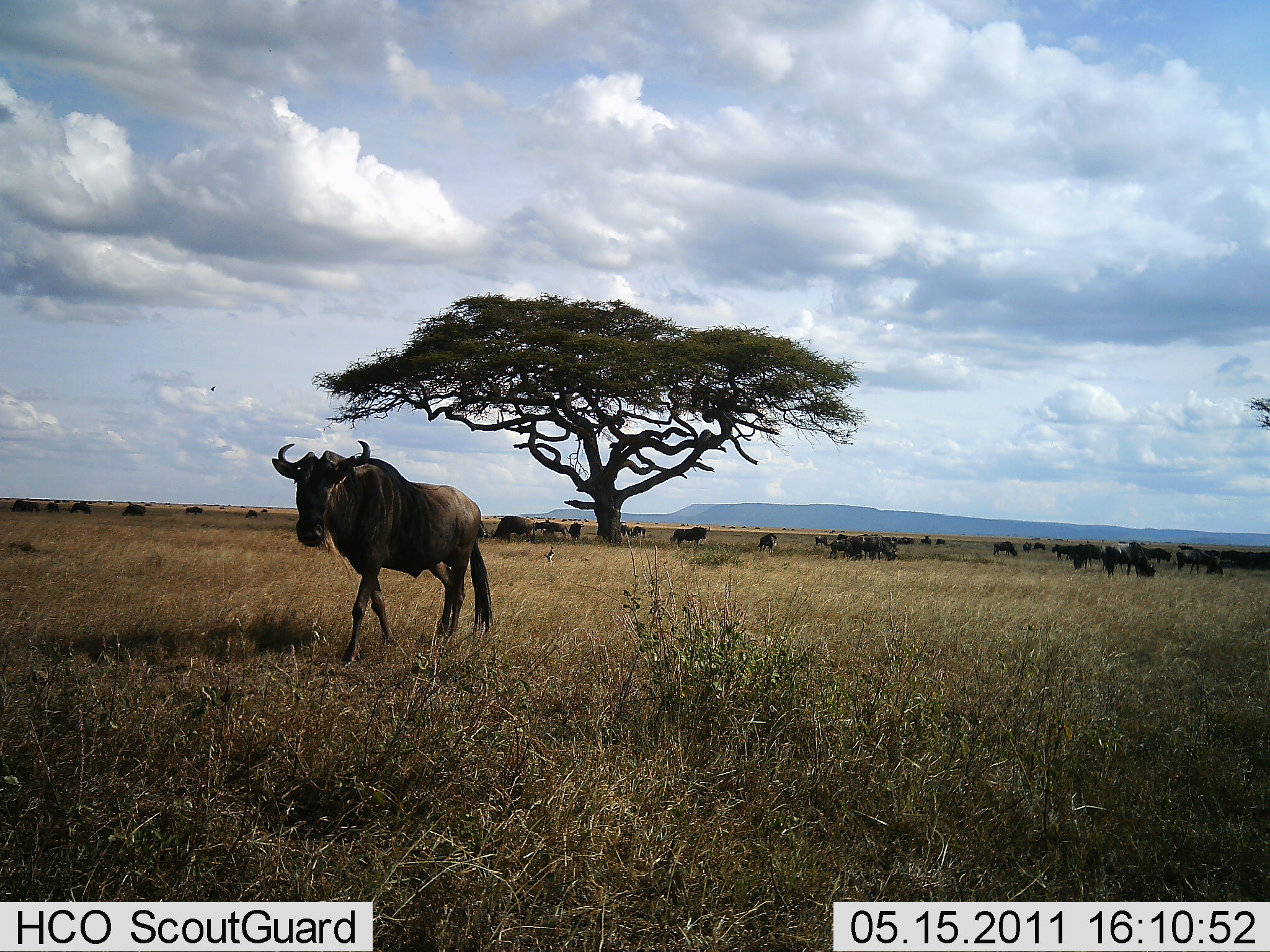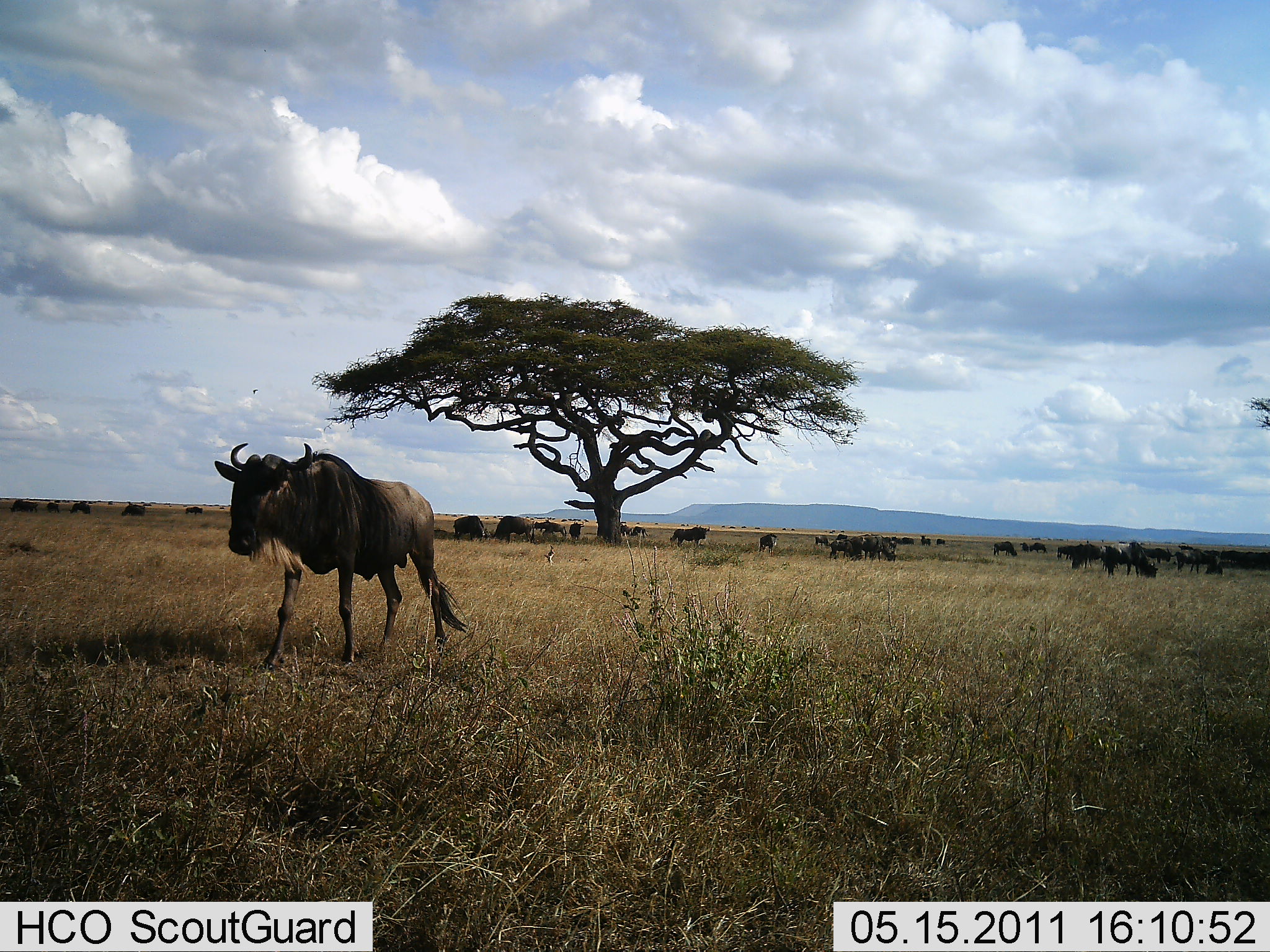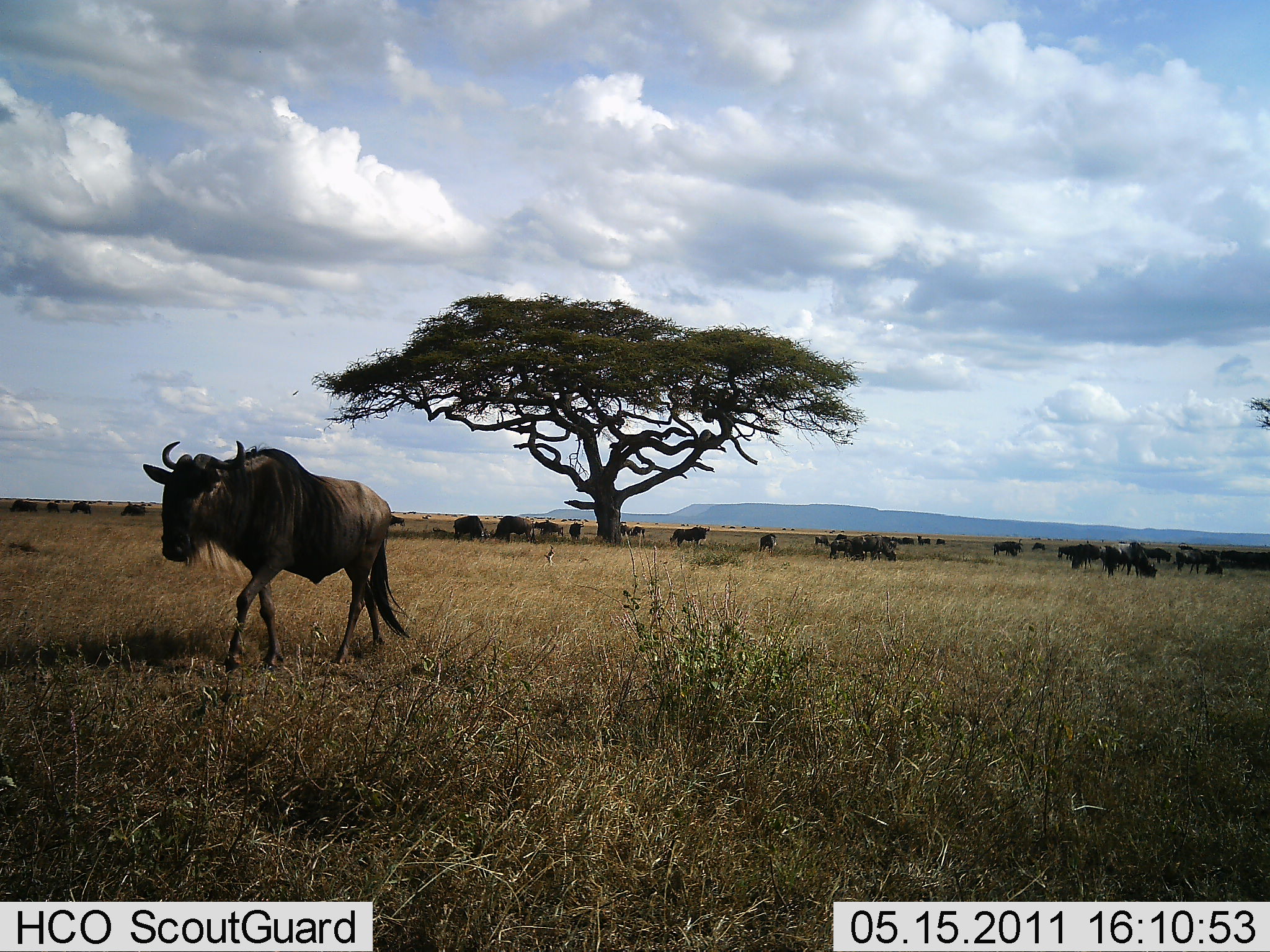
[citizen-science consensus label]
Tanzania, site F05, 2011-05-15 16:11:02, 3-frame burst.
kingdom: Animalia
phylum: Chordata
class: Mammalia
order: Artiodactyla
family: Bovidae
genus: Connochaetes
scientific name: Connochaetes taurinus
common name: blue wildebeest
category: wildebeest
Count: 11-50.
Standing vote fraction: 60%.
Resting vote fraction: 0%.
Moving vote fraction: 80%.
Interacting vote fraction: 0%.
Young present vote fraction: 0%.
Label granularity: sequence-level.